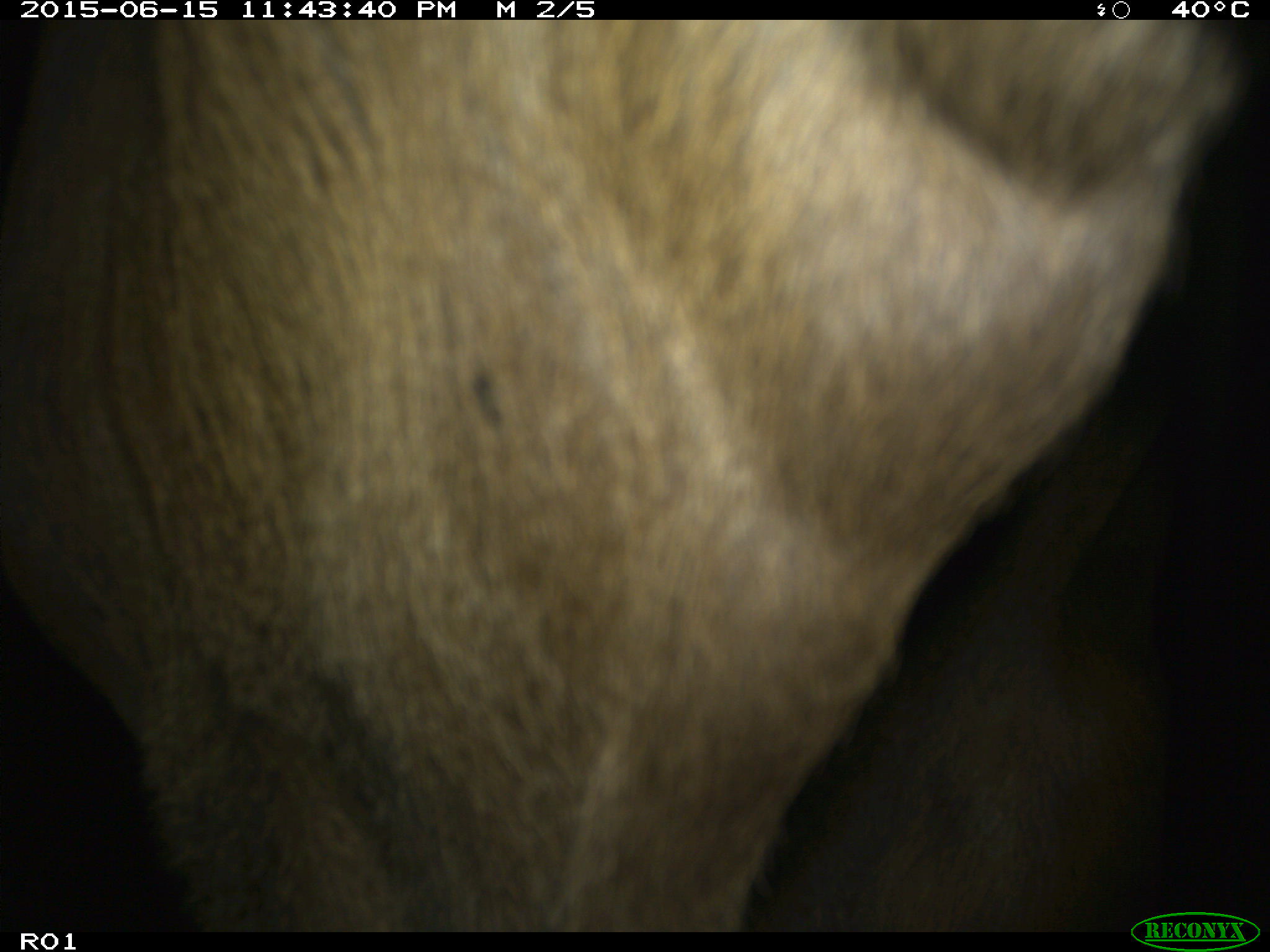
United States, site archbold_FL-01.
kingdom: Animalia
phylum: Chordata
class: Mammalia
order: Artiodactyla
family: Bovidae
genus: Bos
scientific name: Bos taurus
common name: domestic cow